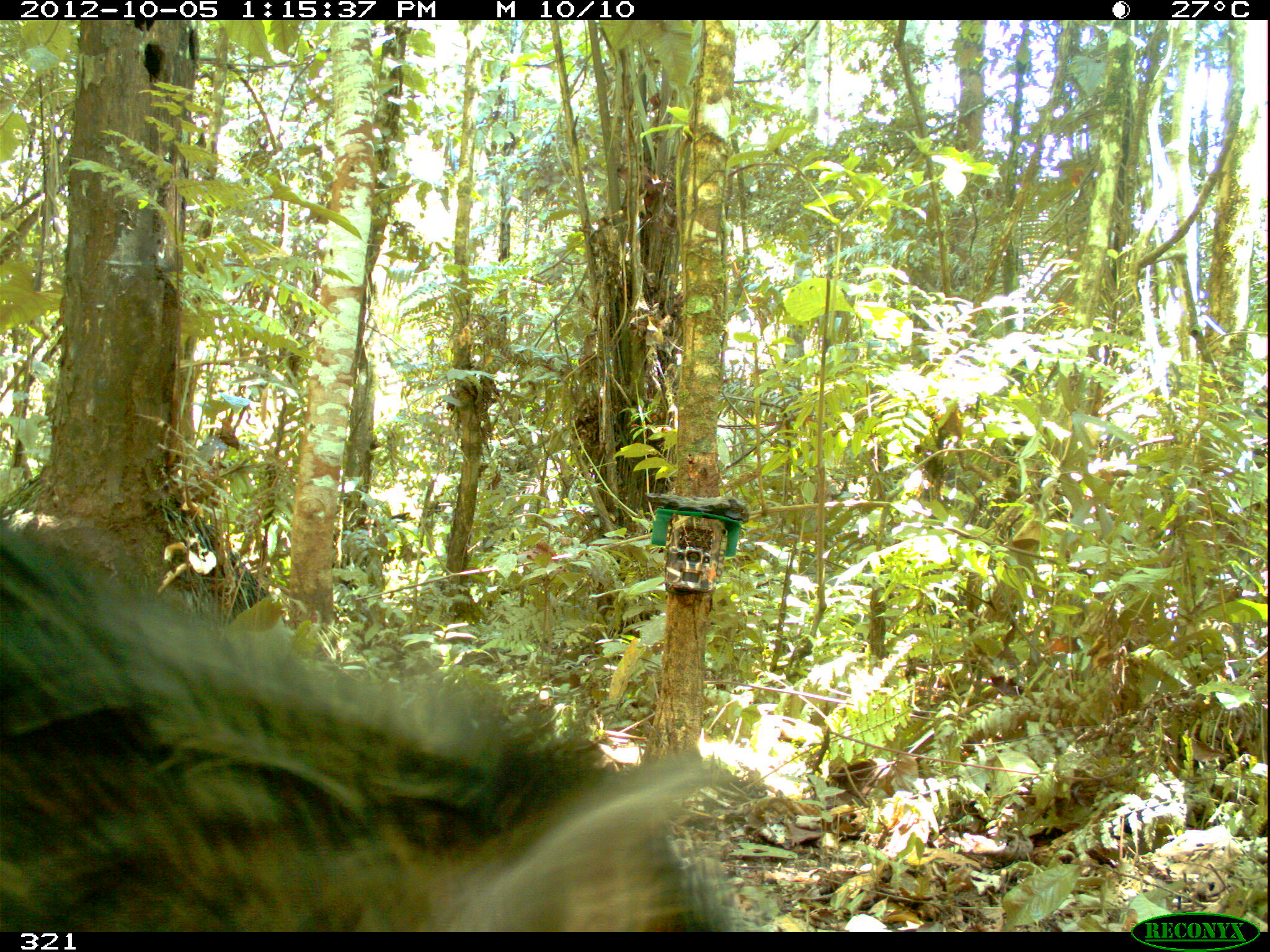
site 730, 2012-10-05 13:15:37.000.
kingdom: Animalia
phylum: Chordata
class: Mammalia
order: Artiodactyla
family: Tayassuidae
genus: Tayassu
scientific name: Tayassu pecari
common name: white-lipped peccary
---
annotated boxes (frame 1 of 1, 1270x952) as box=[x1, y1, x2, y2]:
tayassu pecari: box=[0, 515, 745, 931]